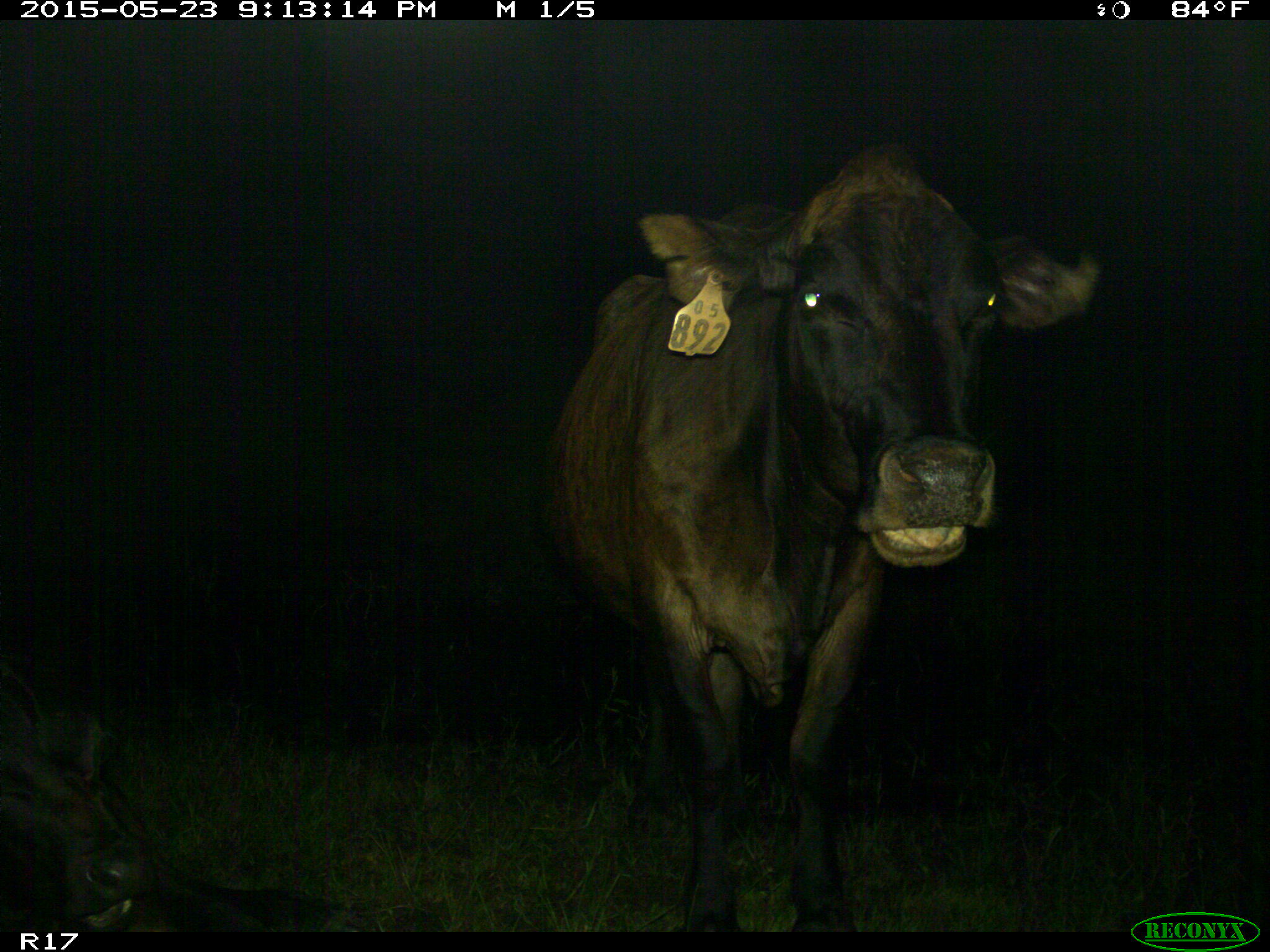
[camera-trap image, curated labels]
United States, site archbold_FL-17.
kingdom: Animalia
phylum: Chordata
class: Mammalia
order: Artiodactyla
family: Bovidae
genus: Bos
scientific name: Bos taurus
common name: domestic cow